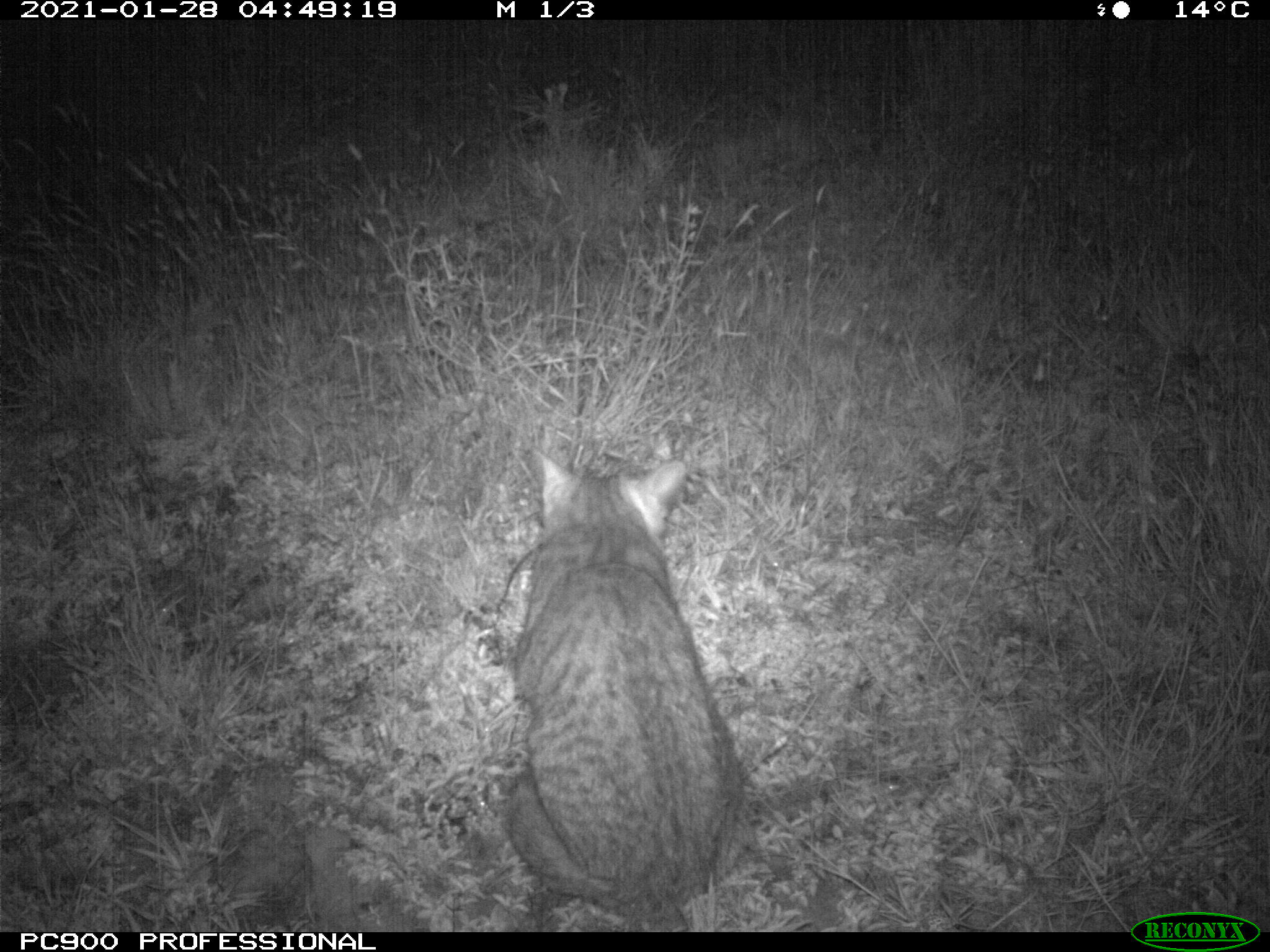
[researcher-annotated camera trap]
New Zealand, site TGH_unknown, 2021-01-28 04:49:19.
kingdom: Animalia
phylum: Chordata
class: Mammalia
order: Carnivora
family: Felidae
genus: Felis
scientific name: Felis catus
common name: domestic cat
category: cat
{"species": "cat (domestic cat) (Felis catus)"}